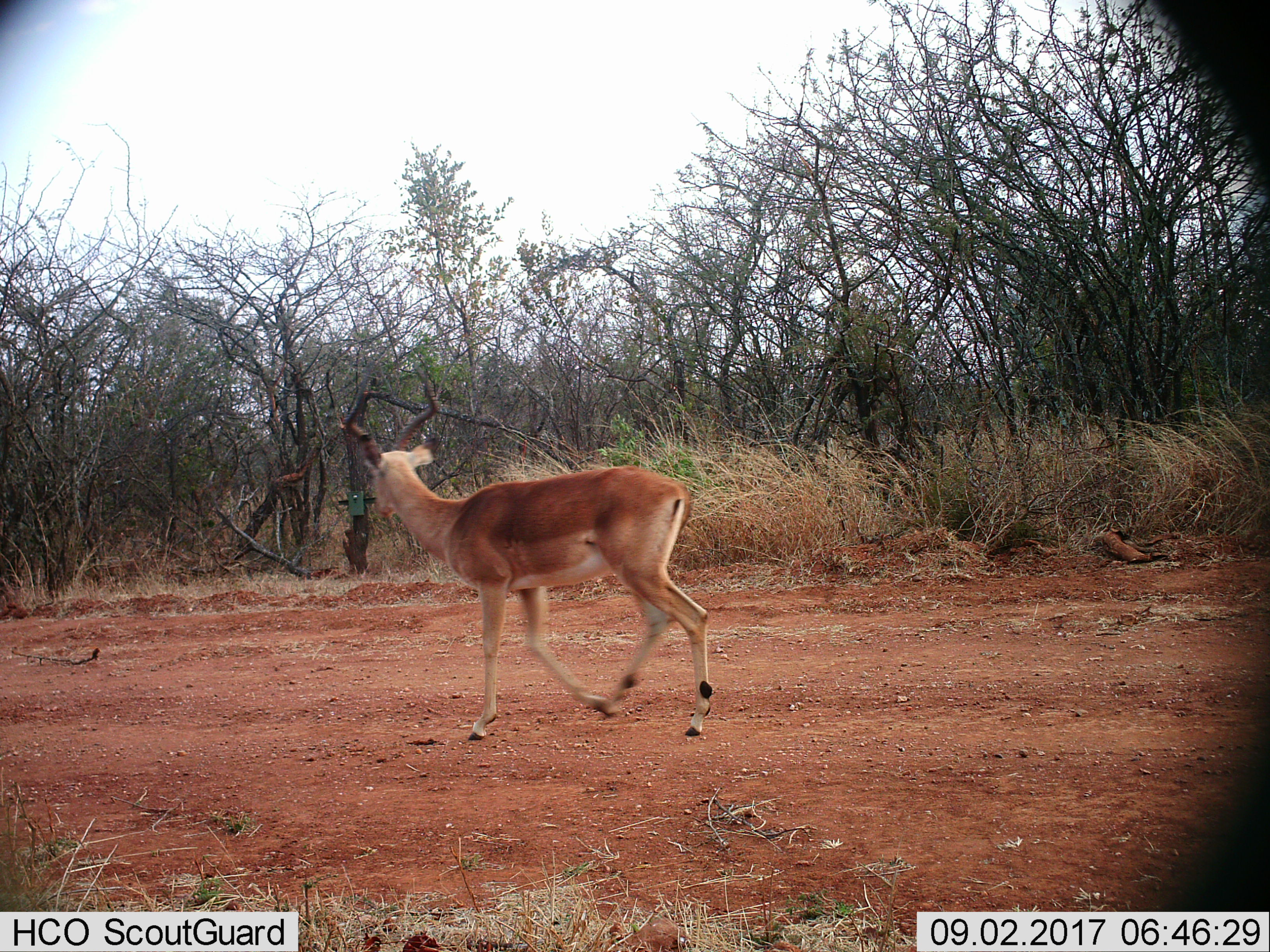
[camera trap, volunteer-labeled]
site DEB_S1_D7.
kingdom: Animalia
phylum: Chordata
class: Mammalia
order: Artiodactyla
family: Bovidae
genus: Aepyceros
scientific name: Aepyceros melampus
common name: impala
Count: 1.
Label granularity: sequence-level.